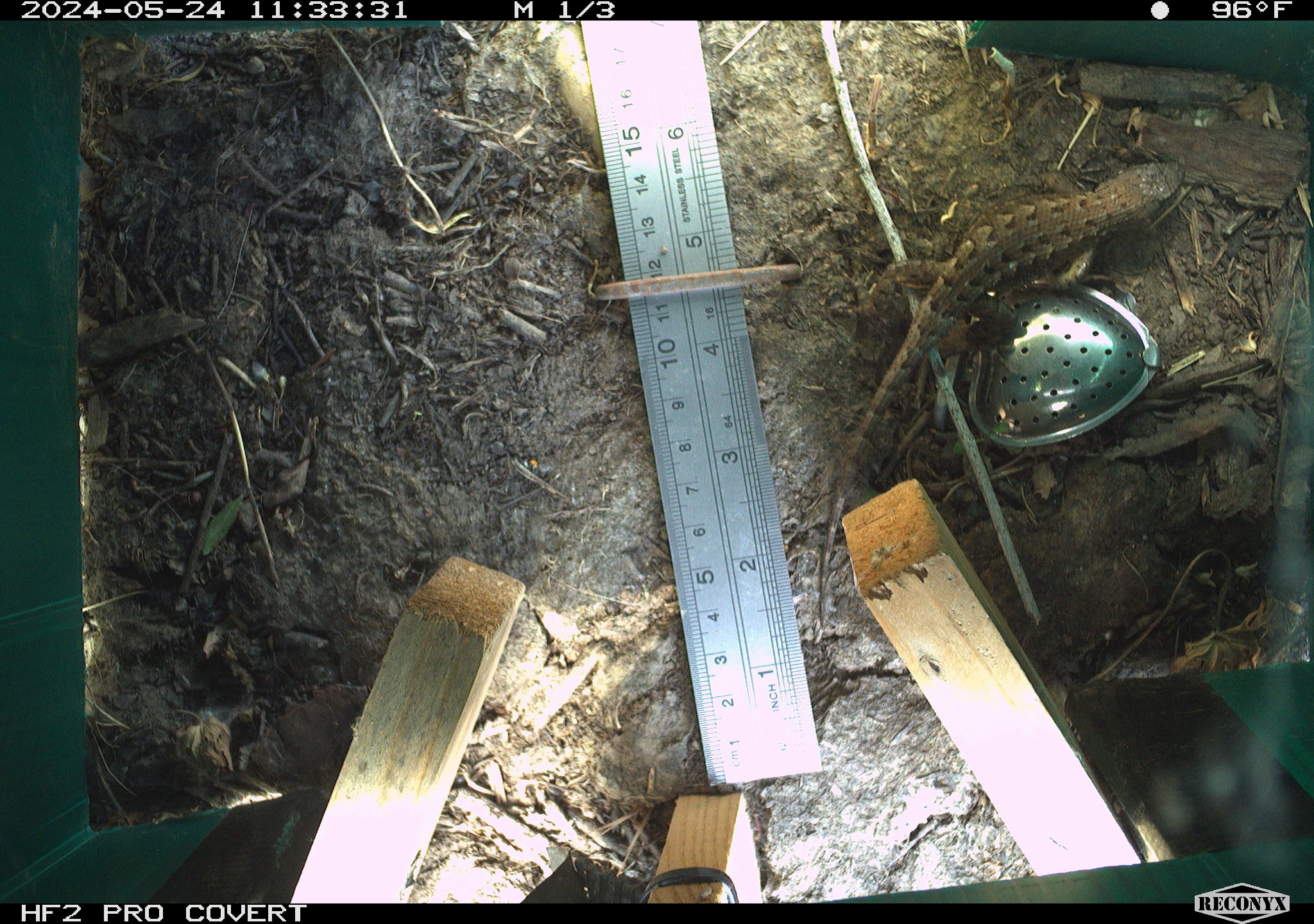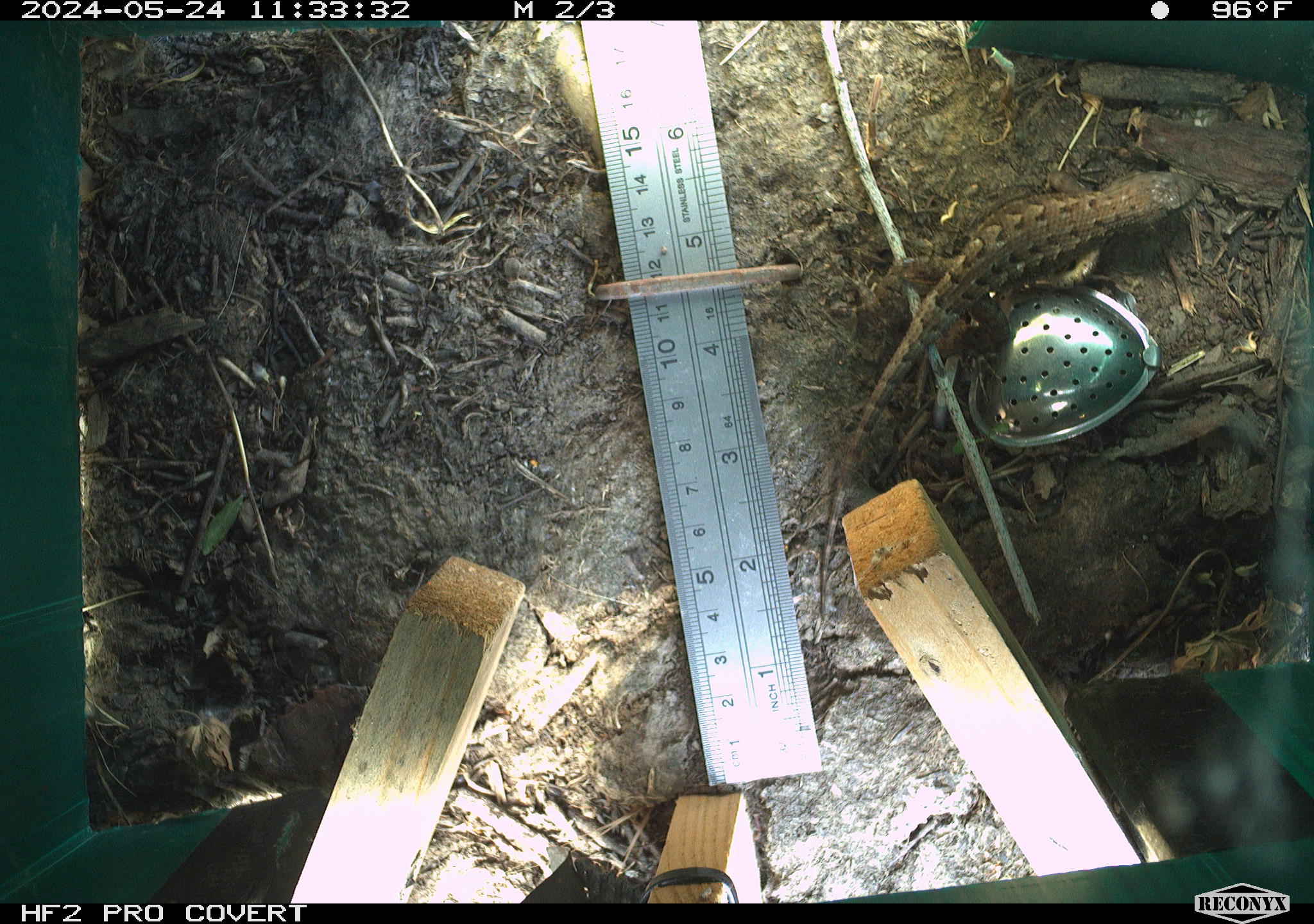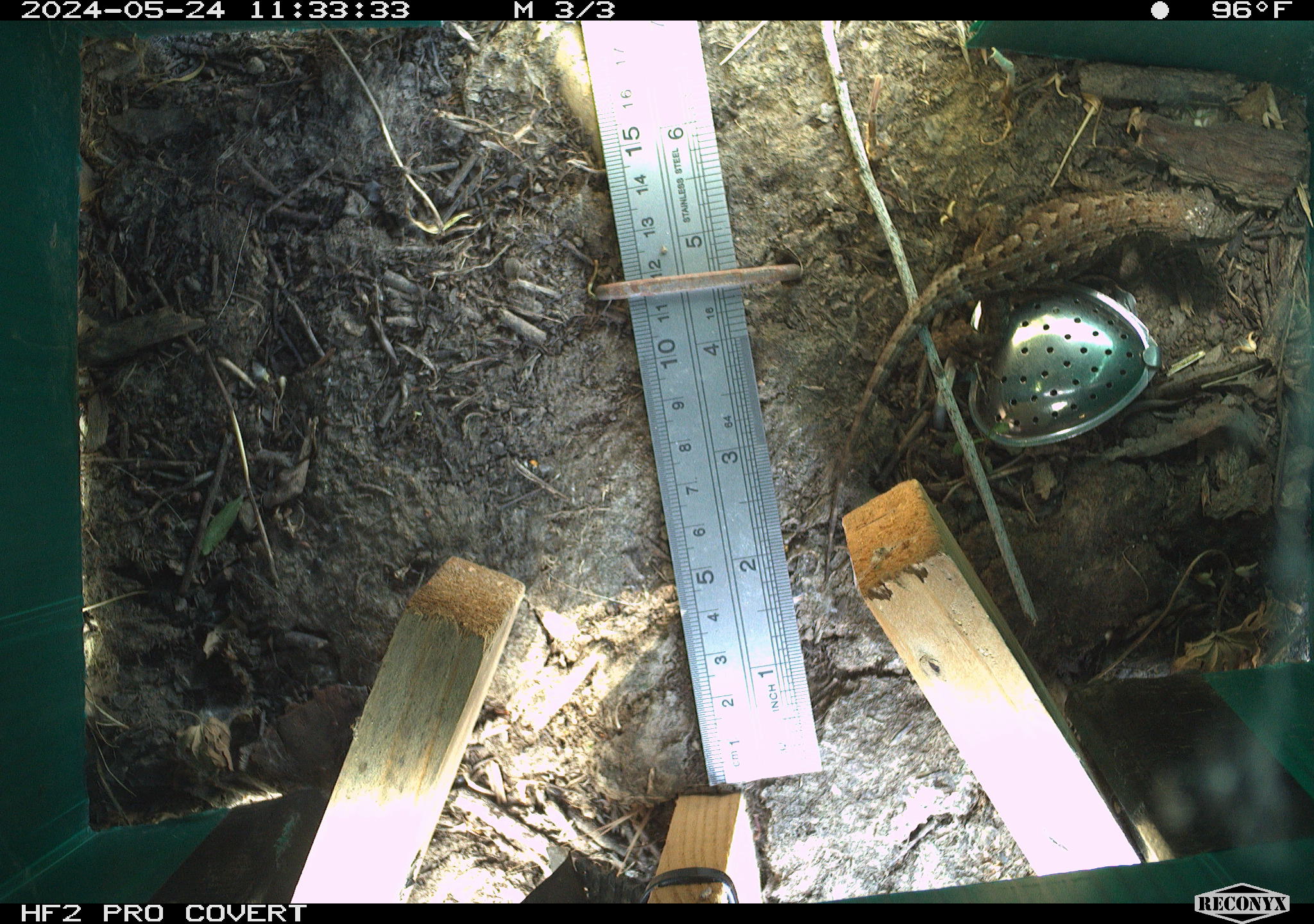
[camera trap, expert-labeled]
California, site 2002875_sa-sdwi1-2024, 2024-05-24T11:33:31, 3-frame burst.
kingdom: Animalia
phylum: Chordata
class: Reptilia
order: Squamata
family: Phrynosomatidae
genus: Sceloporus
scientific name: Sceloporus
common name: spiny lizards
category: sceloporus species